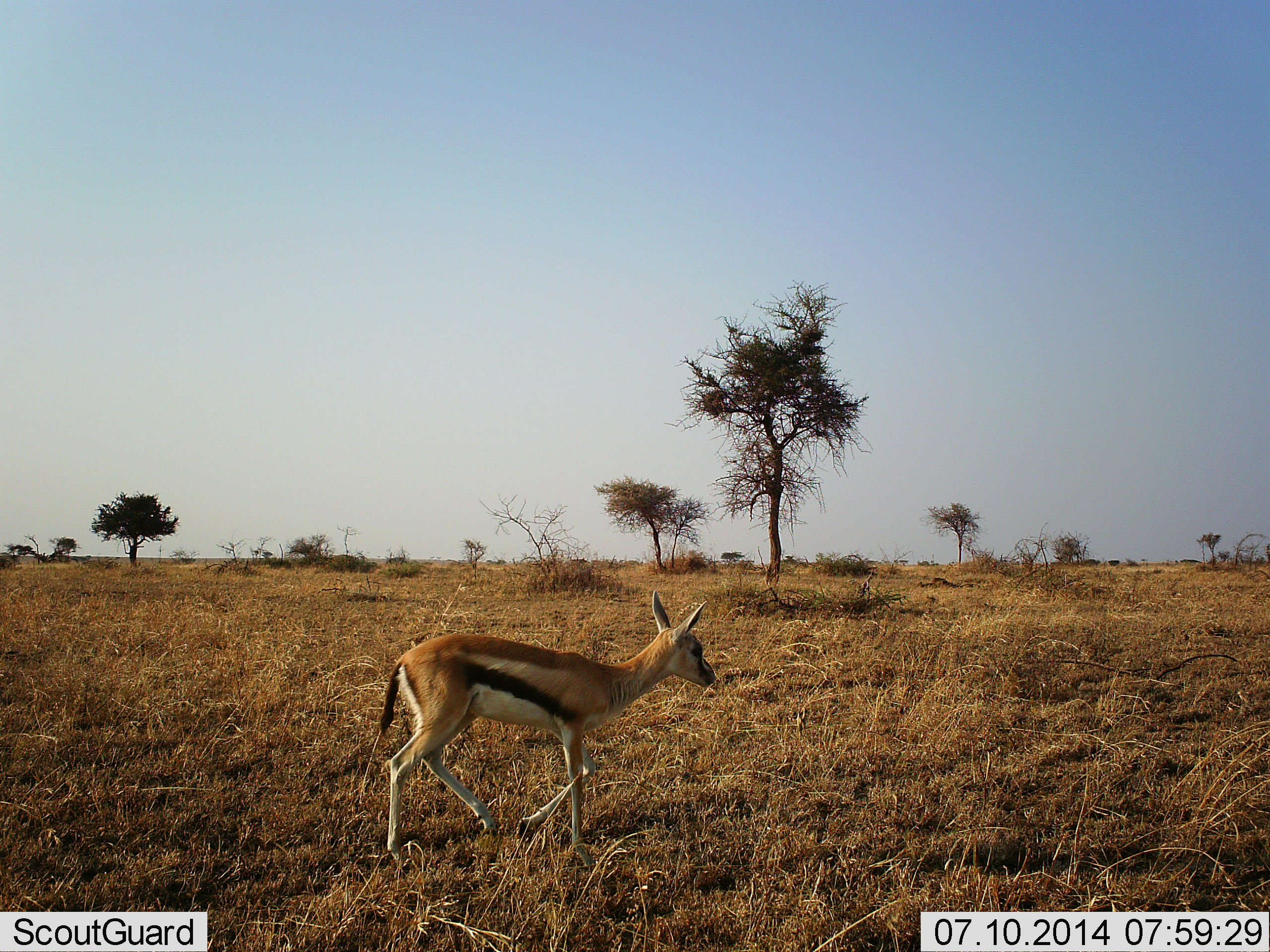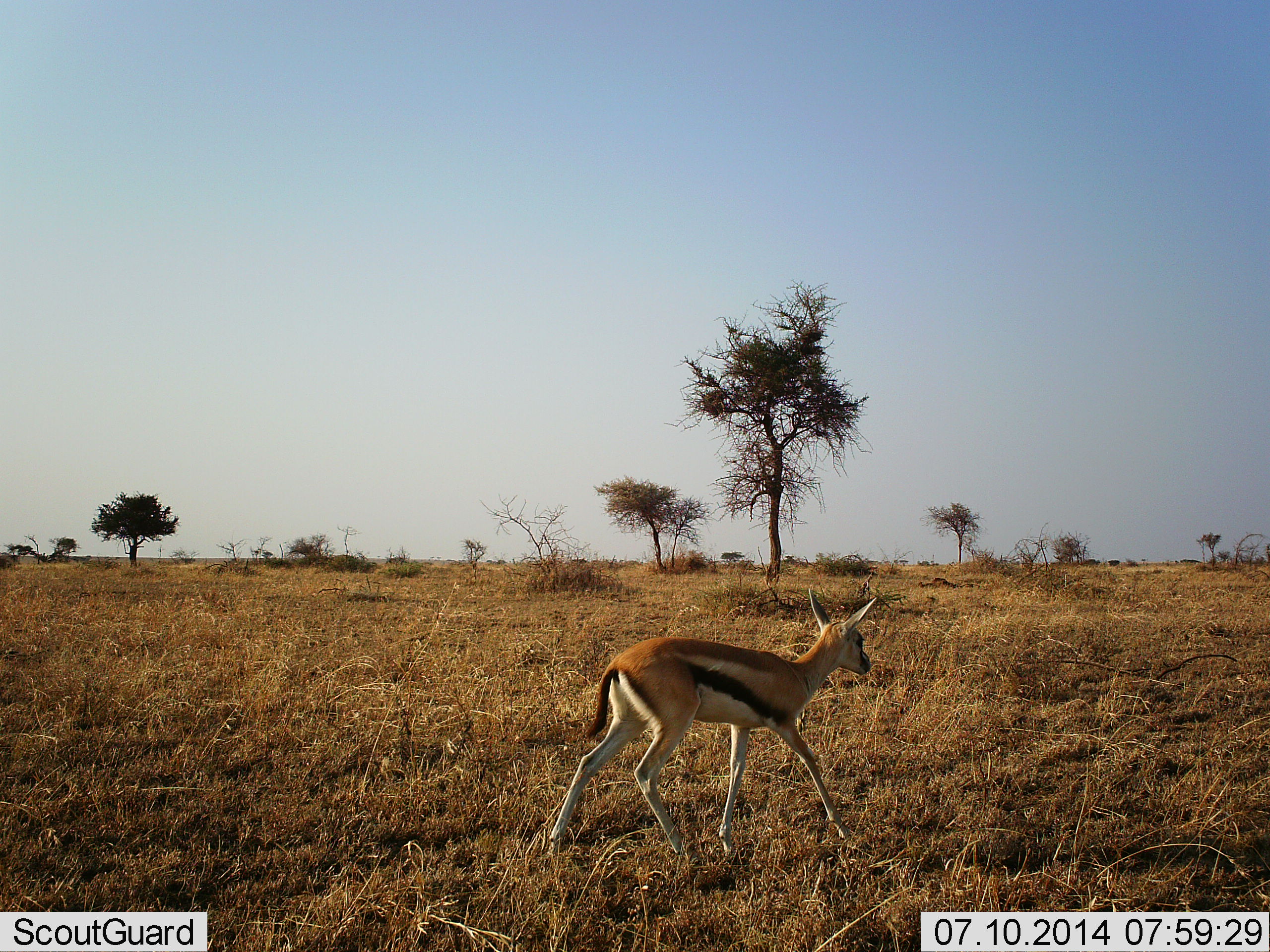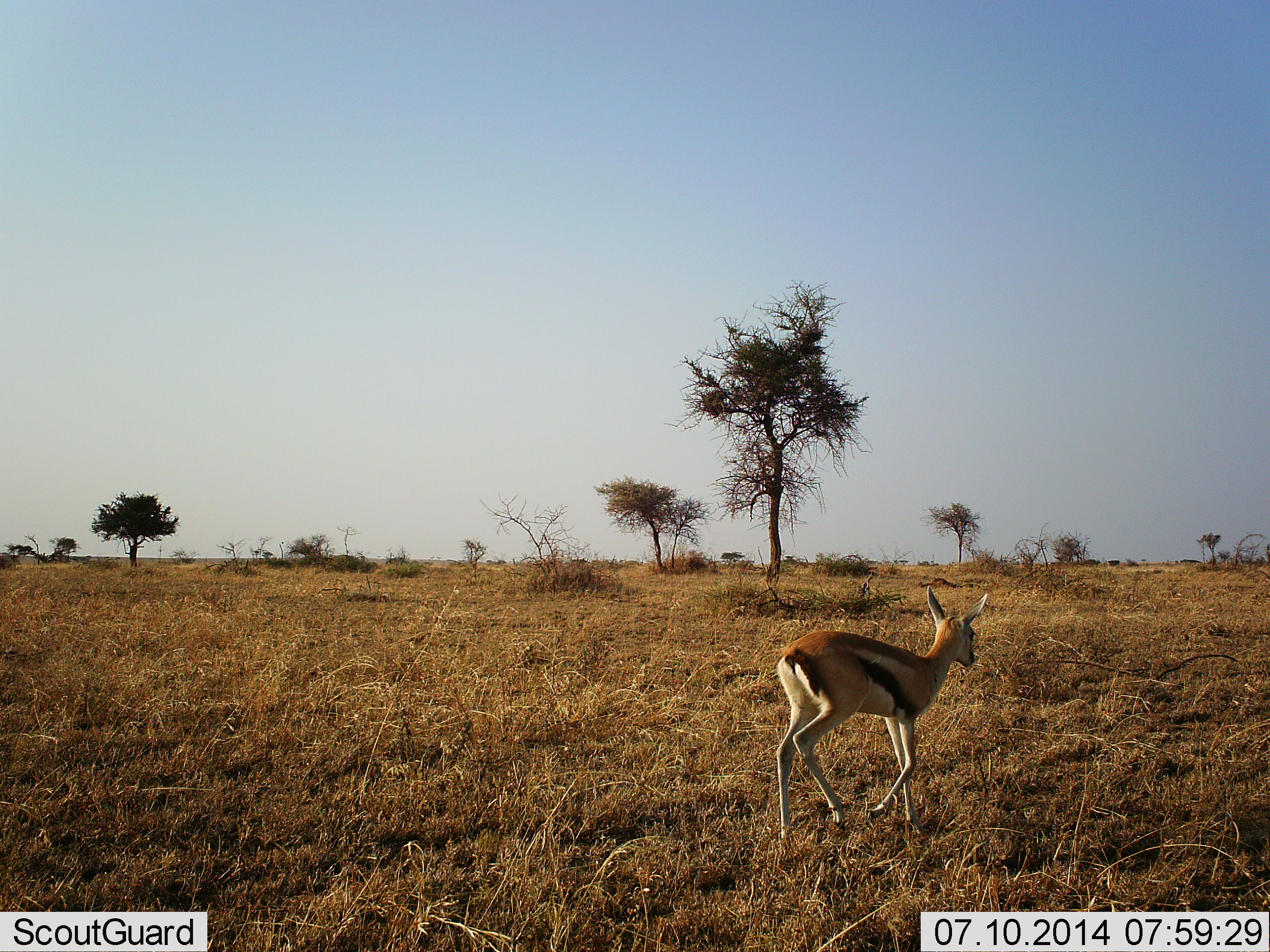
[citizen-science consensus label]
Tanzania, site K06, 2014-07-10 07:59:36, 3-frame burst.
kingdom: Animalia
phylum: Chordata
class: Mammalia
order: Artiodactyla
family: Bovidae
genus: Eudorcas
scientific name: Eudorcas thomsonii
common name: thomson's gazelle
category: gazellethomsons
Gazellethomsons (thomson's gazelle) (Eudorcas thomsonii), count 1. Behavior (volunteer vote fractions): standing 10%, resting 0%, moving 100%, interacting 0%. Young present (vote fraction): 0%. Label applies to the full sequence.